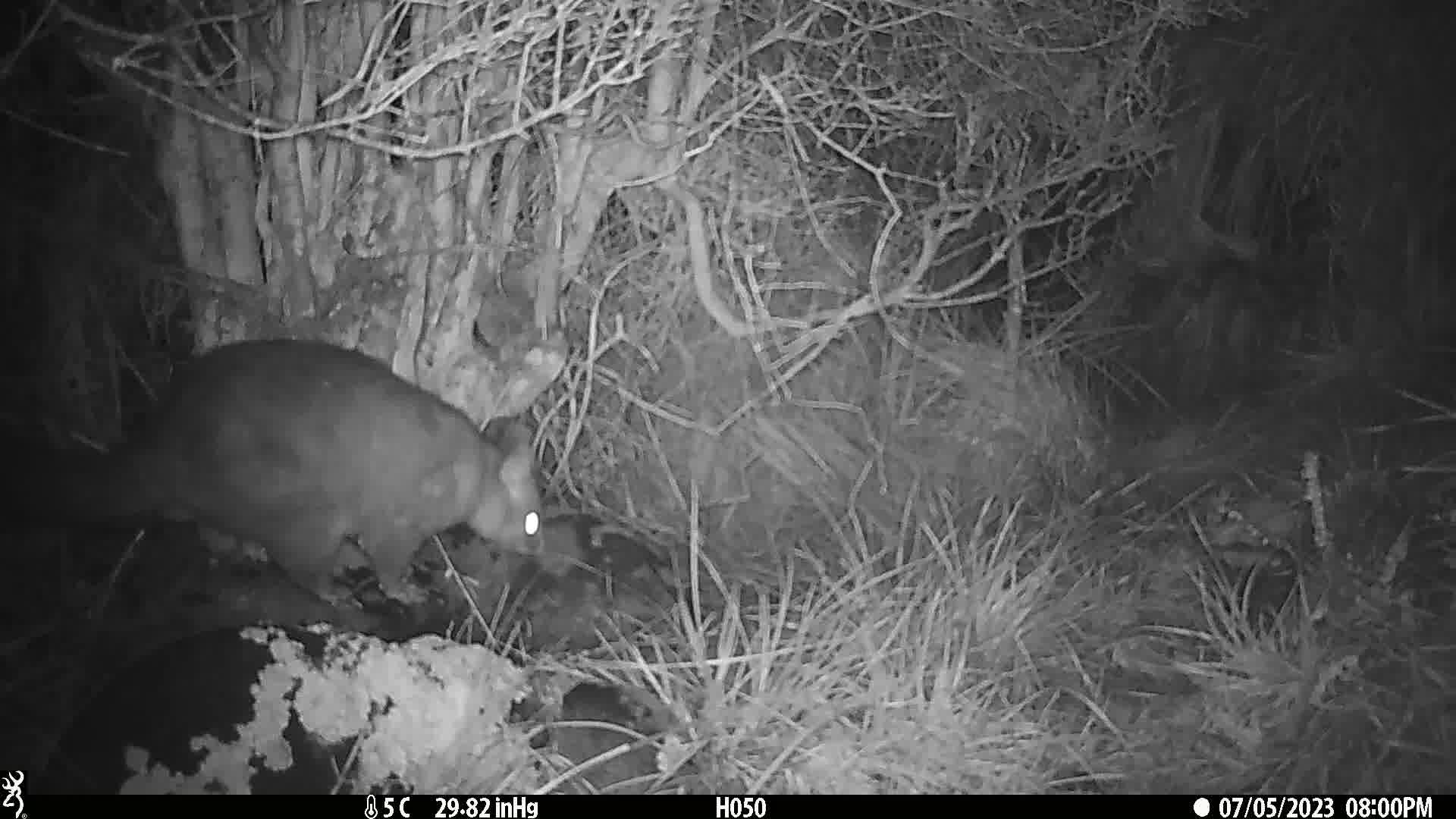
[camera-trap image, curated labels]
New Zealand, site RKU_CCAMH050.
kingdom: Animalia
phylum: Chordata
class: Mammalia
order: Diprotodontia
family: Phalangeridae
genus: Trichosurus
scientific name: Trichosurus vulpecula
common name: common brushtail possum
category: possum